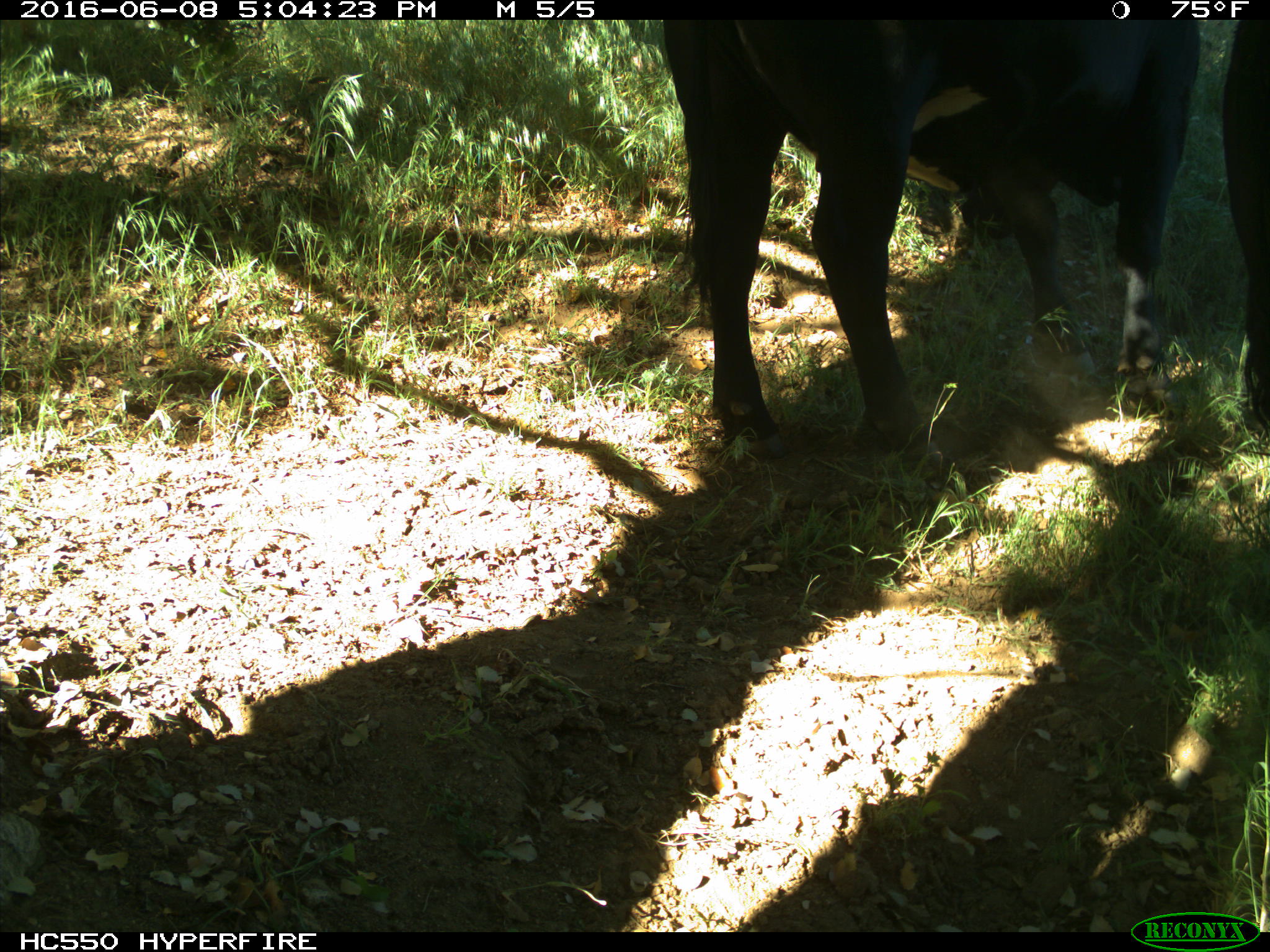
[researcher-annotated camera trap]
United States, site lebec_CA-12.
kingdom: Animalia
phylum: Chordata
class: Mammalia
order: Artiodactyla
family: Bovidae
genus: Bos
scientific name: Bos taurus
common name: domestic cow